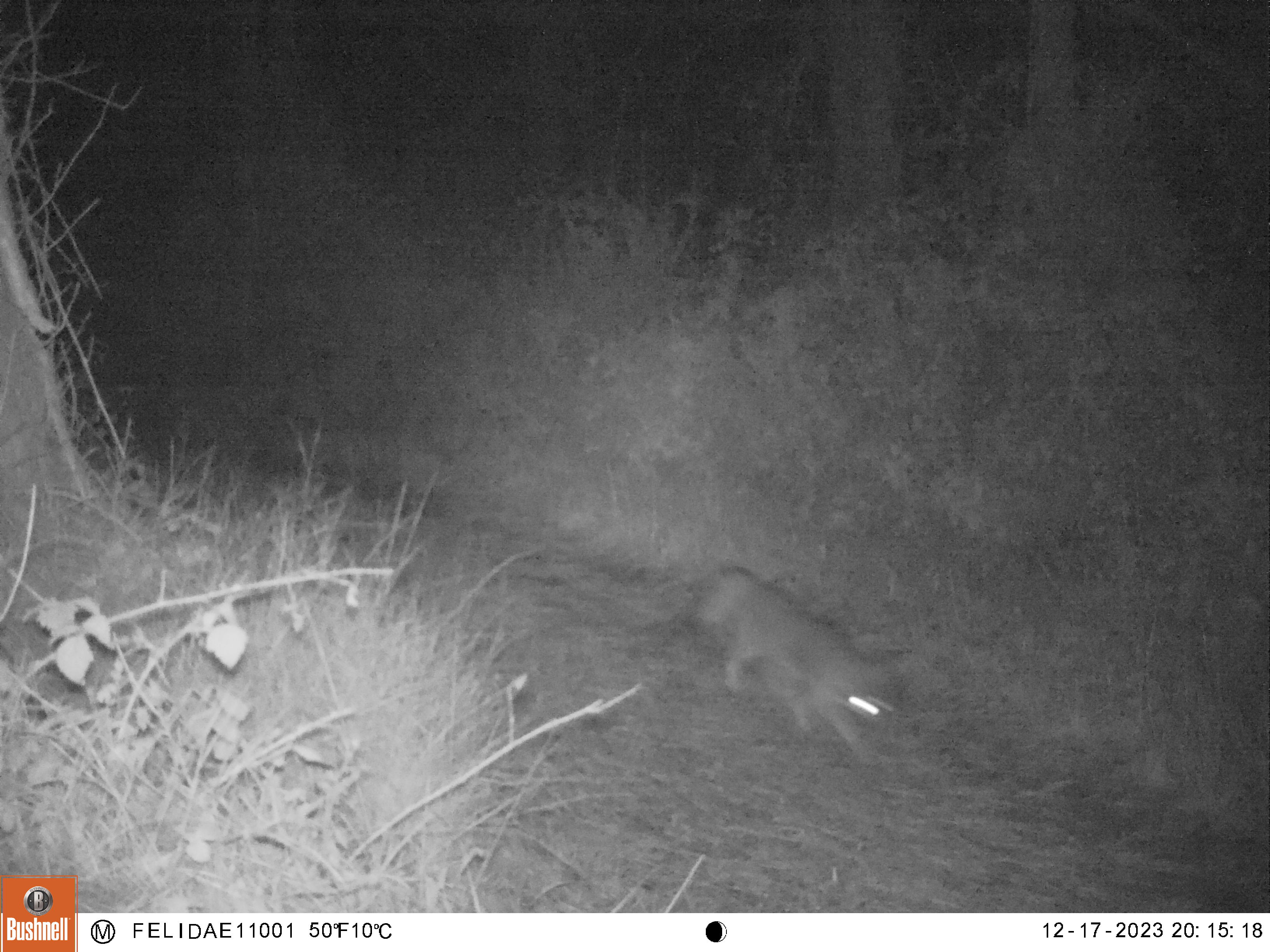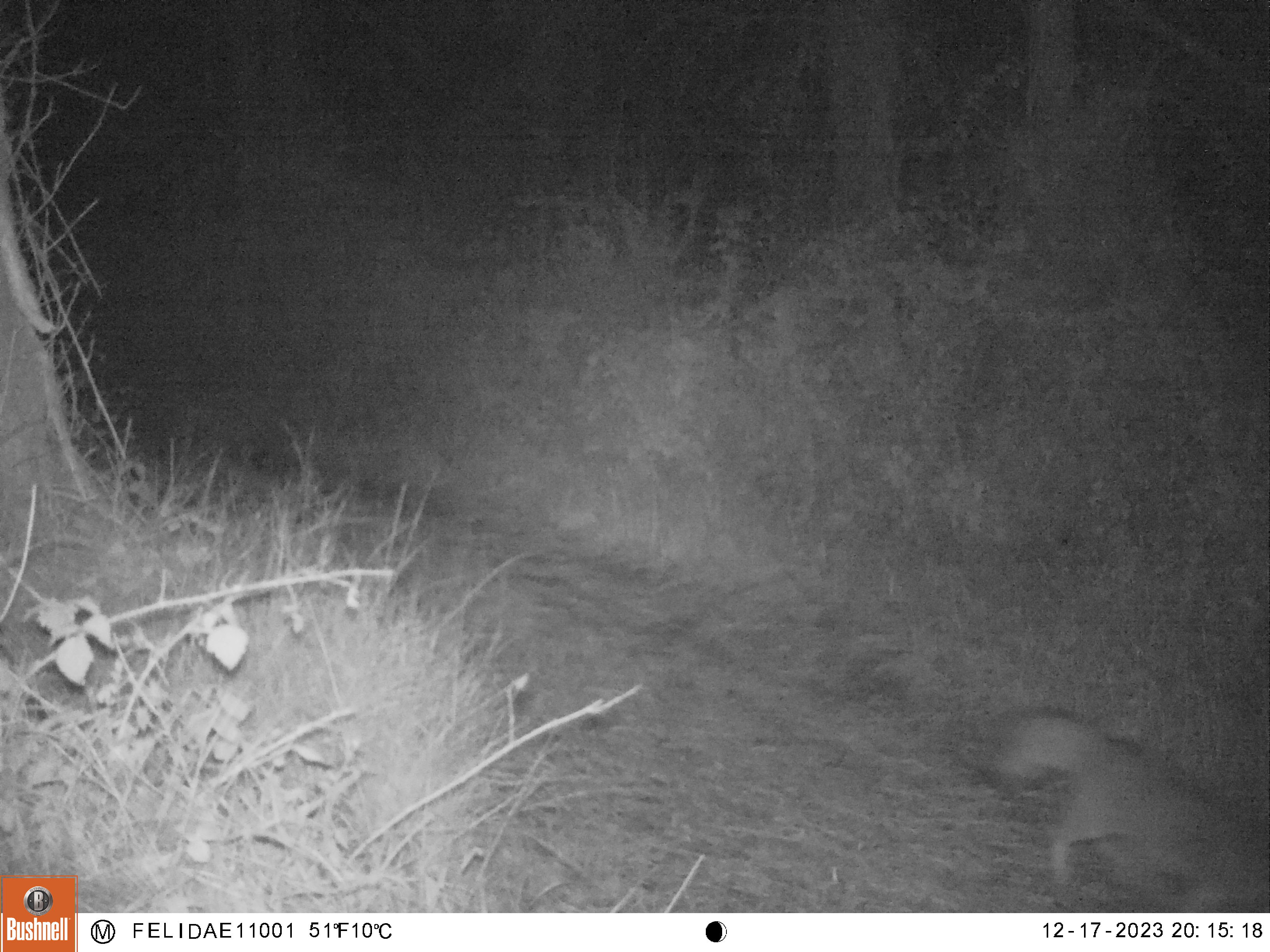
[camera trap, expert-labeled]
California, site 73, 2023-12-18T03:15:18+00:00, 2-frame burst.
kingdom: Animalia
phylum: Chordata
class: Mammalia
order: Carnivora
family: Canidae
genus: Urocyon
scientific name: Urocyon cinereoargenteus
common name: gray fox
Gray fox (Urocyon cinereoargenteus).